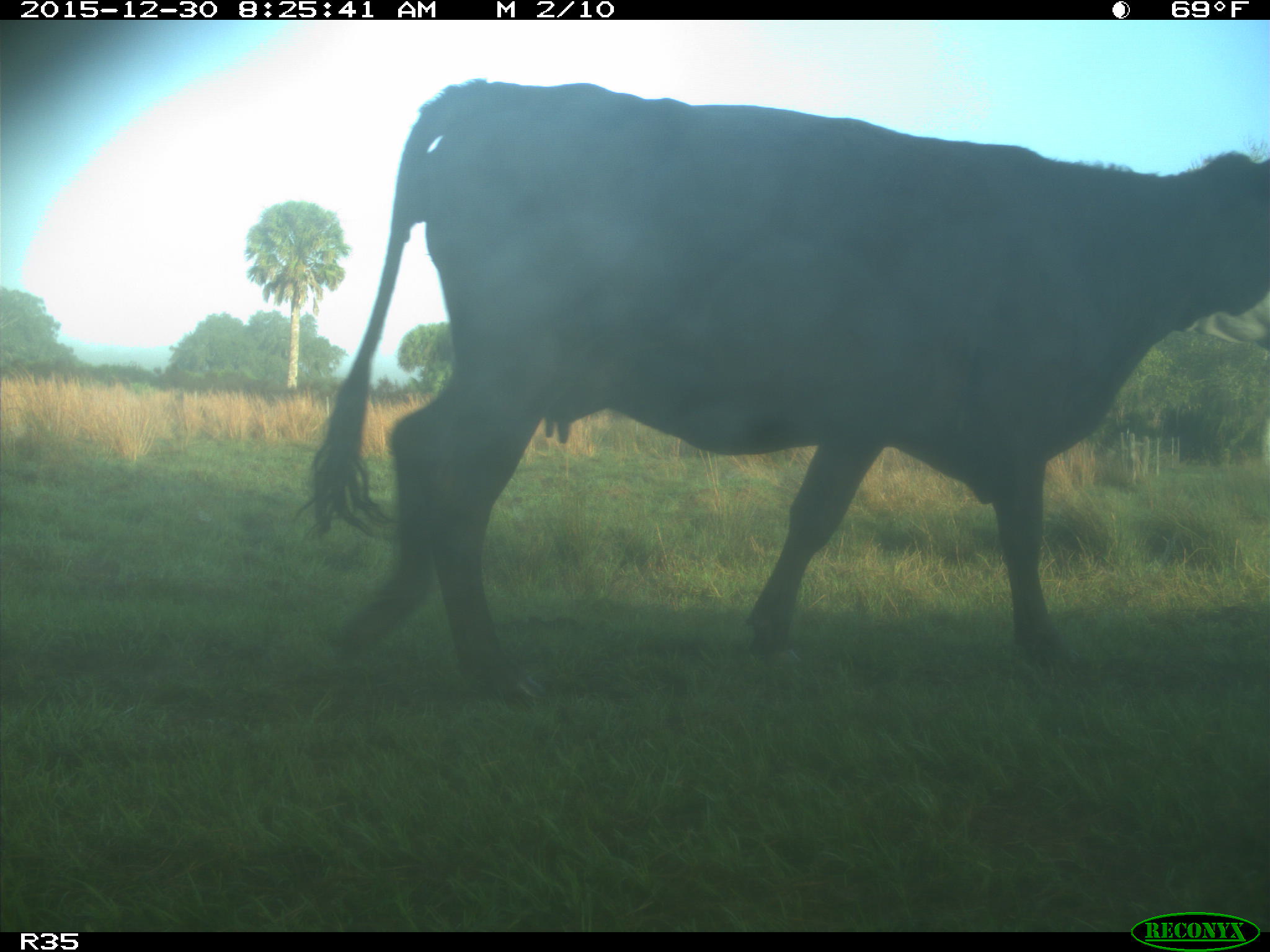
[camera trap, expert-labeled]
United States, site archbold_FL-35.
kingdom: Animalia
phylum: Chordata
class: Mammalia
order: Artiodactyla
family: Bovidae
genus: Bos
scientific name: Bos taurus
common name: domestic cow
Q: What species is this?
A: Bos taurus (domestic cow).